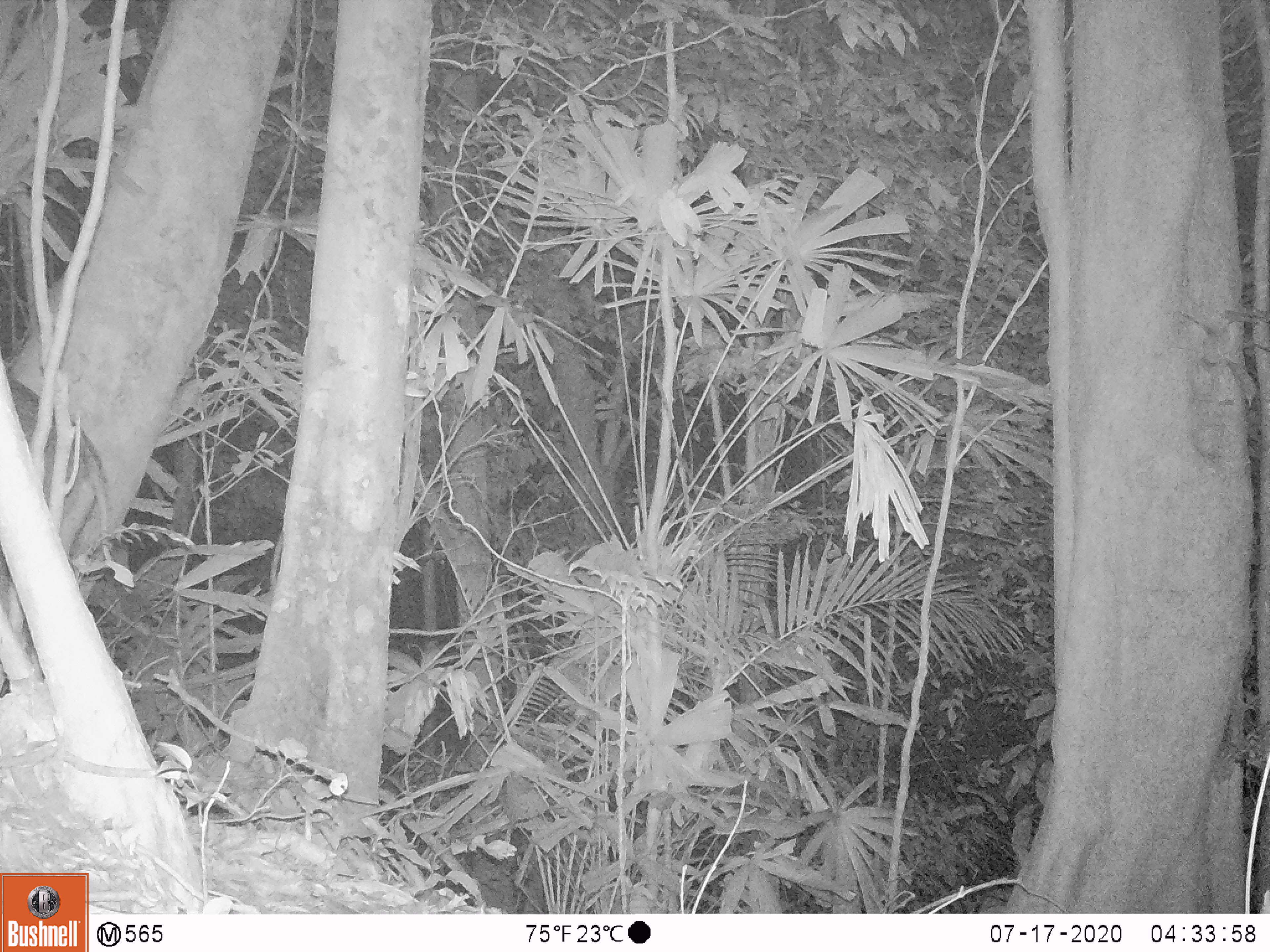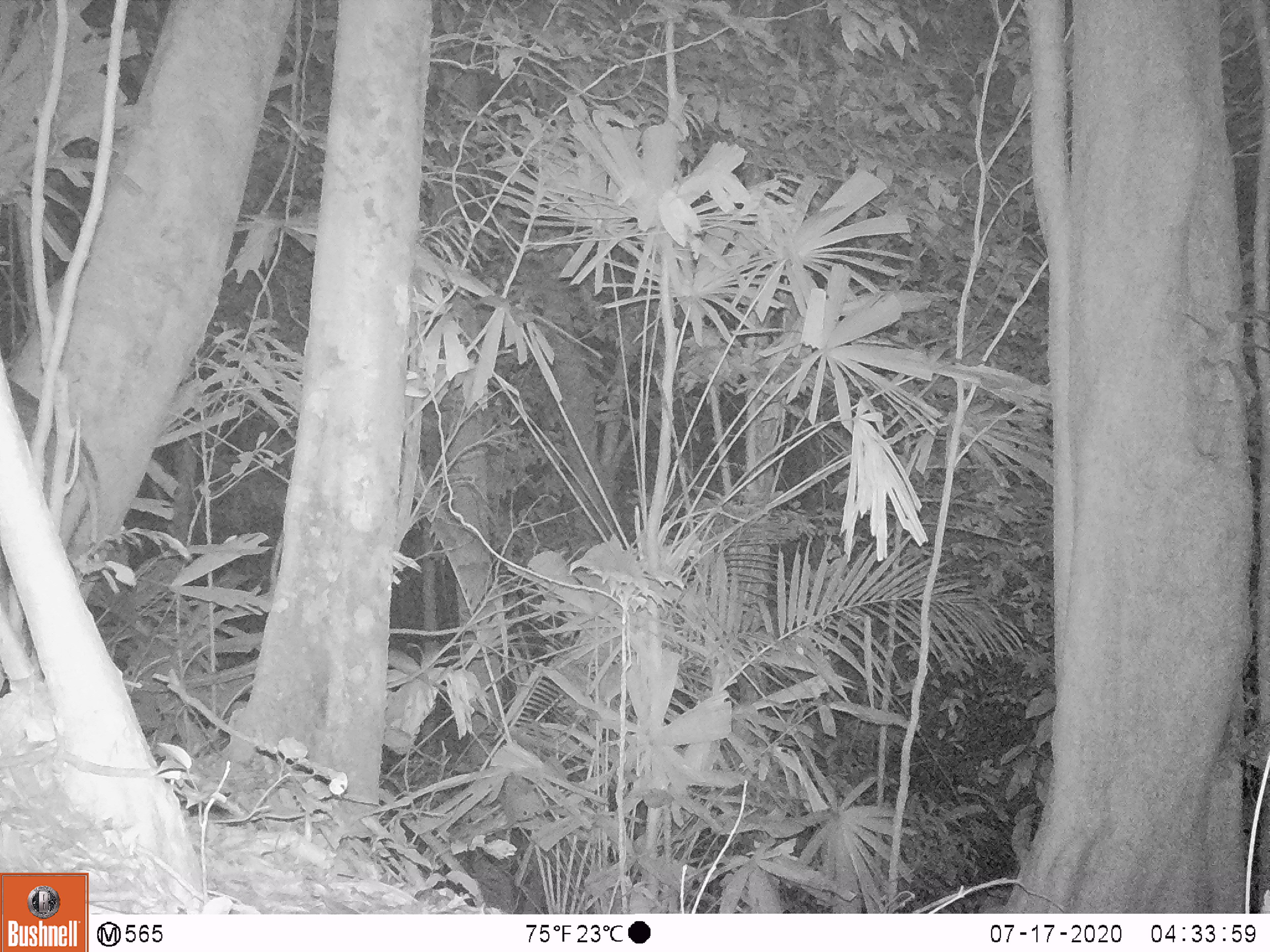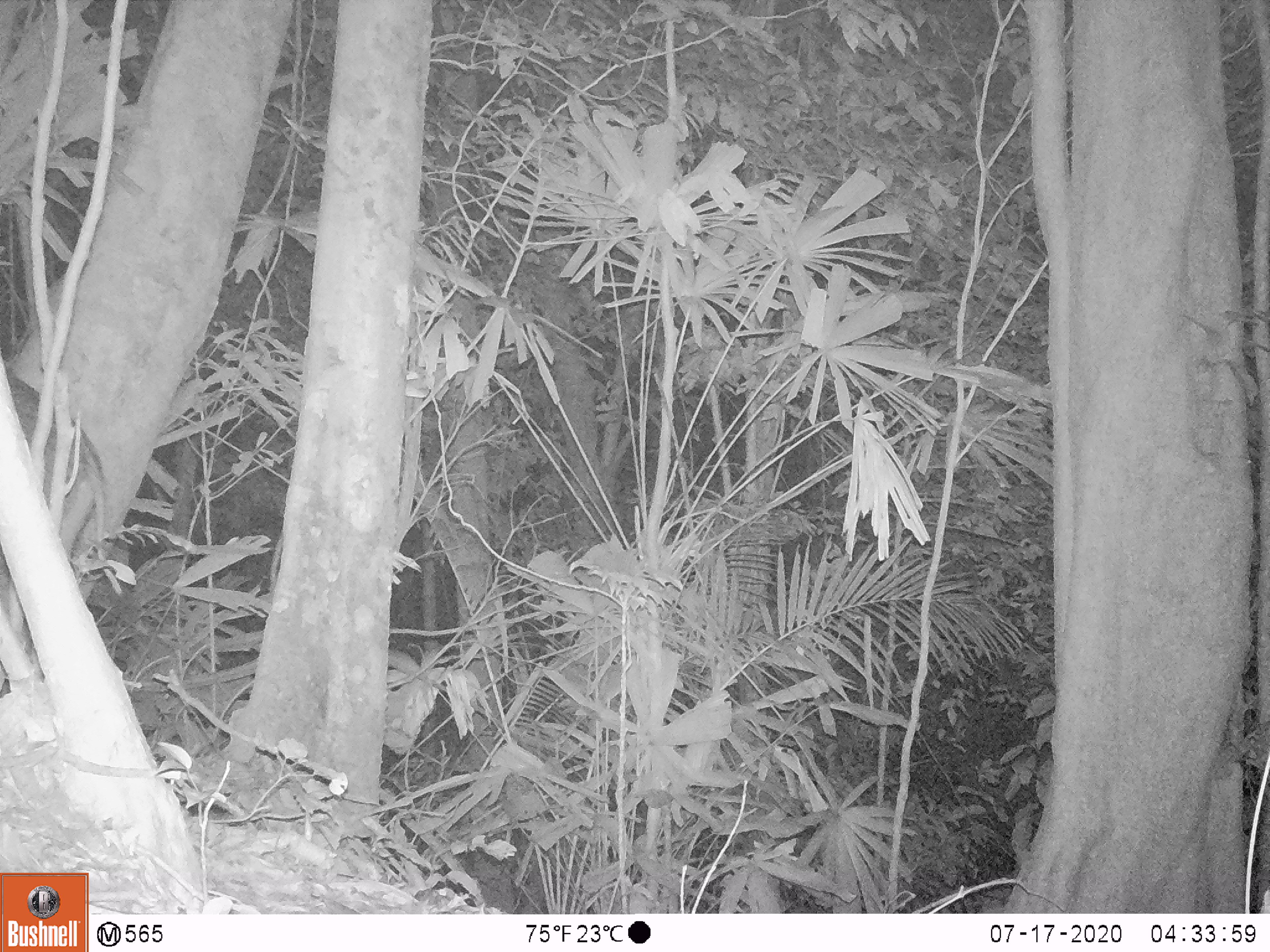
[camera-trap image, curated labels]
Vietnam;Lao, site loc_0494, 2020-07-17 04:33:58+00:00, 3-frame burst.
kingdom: Animalia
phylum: Chordata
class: Mammalia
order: Artiodactyla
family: Suidae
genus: Sus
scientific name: Sus scrofa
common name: eurasian wild pig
Eurasian wild pig (Sus scrofa). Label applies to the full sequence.